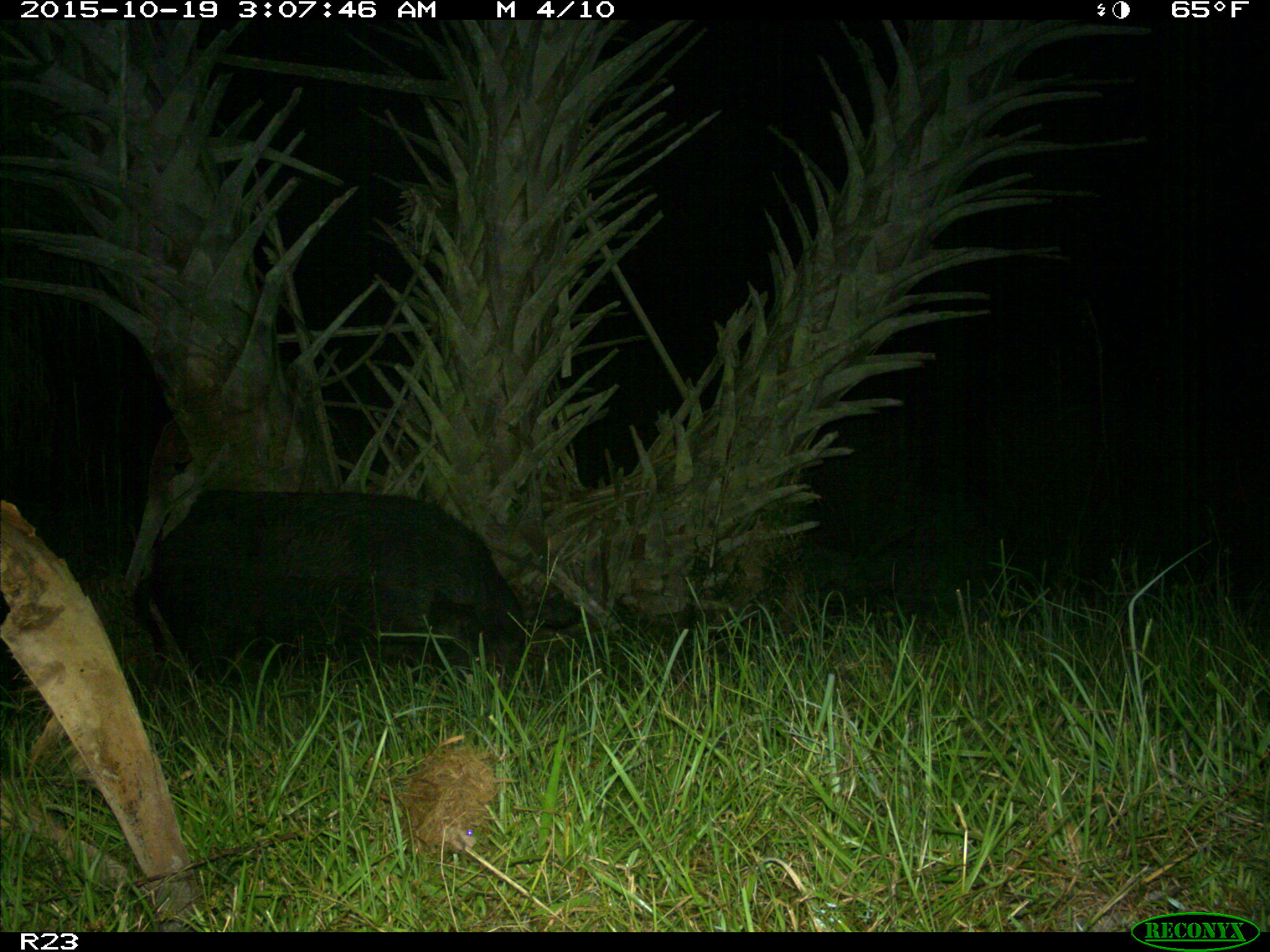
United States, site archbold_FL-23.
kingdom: Animalia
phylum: Chordata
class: Mammalia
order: Artiodactyla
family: Suidae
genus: Sus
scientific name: Sus scrofa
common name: wild boar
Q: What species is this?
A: Sus scrofa (wild boar).